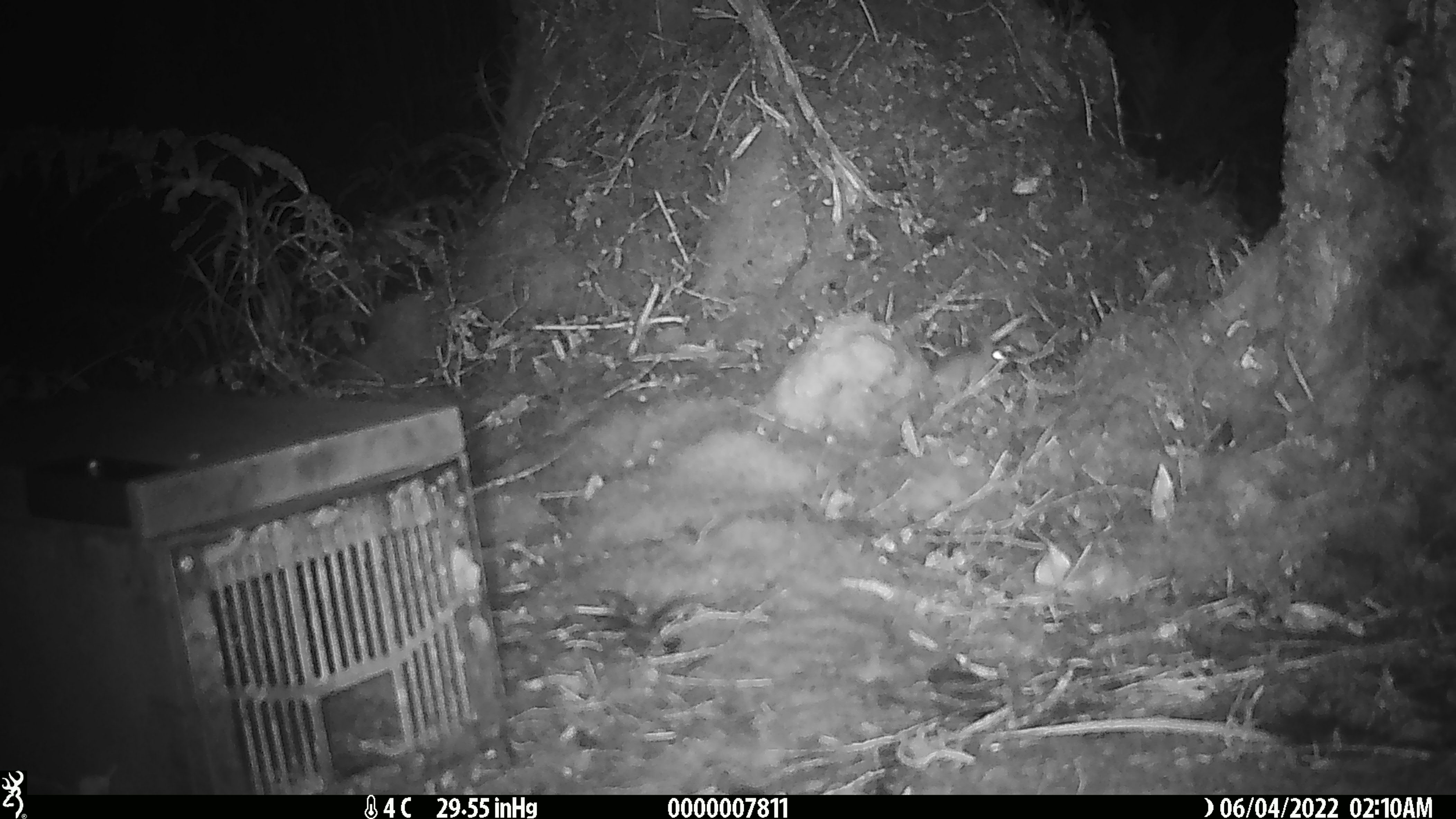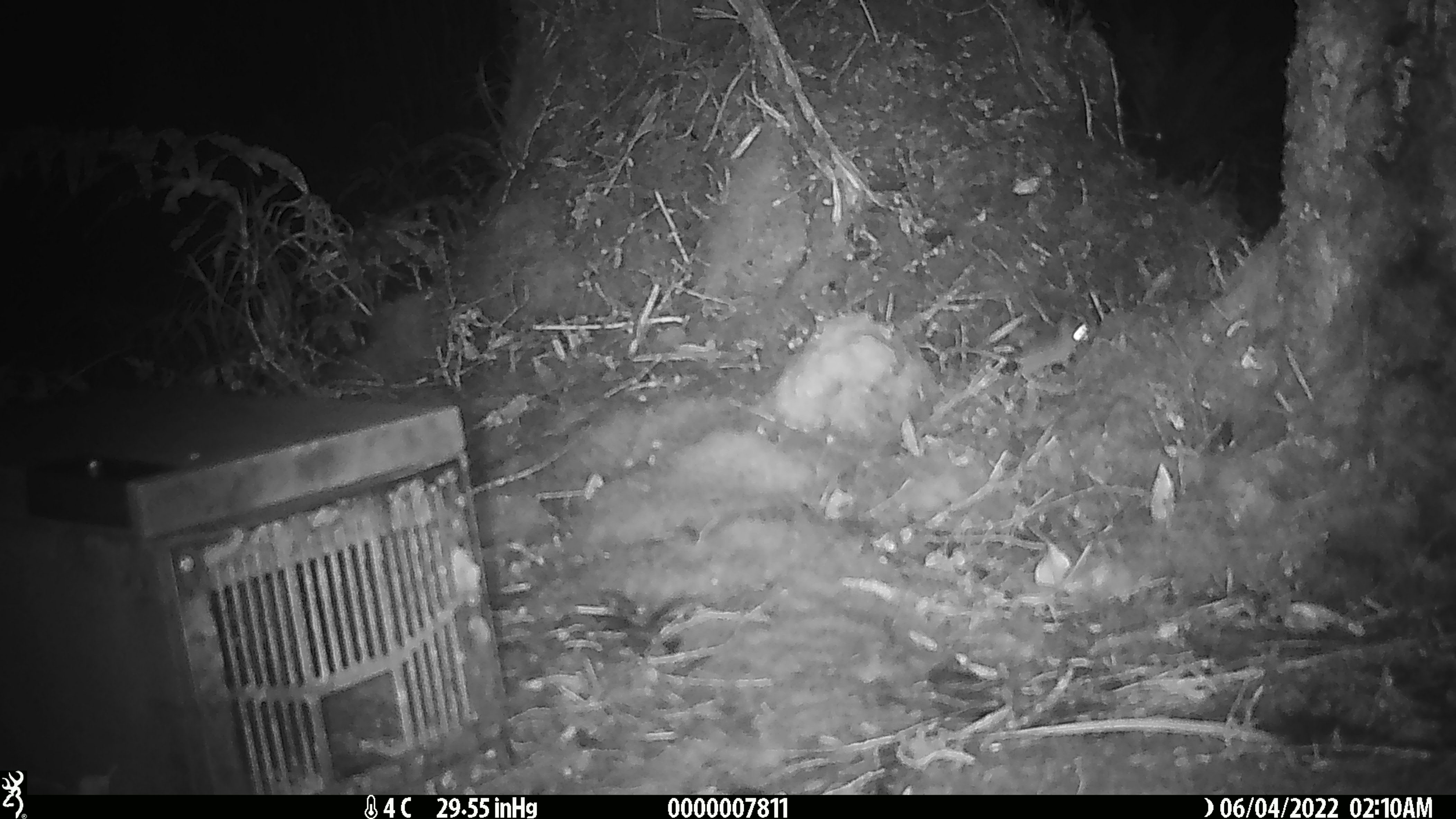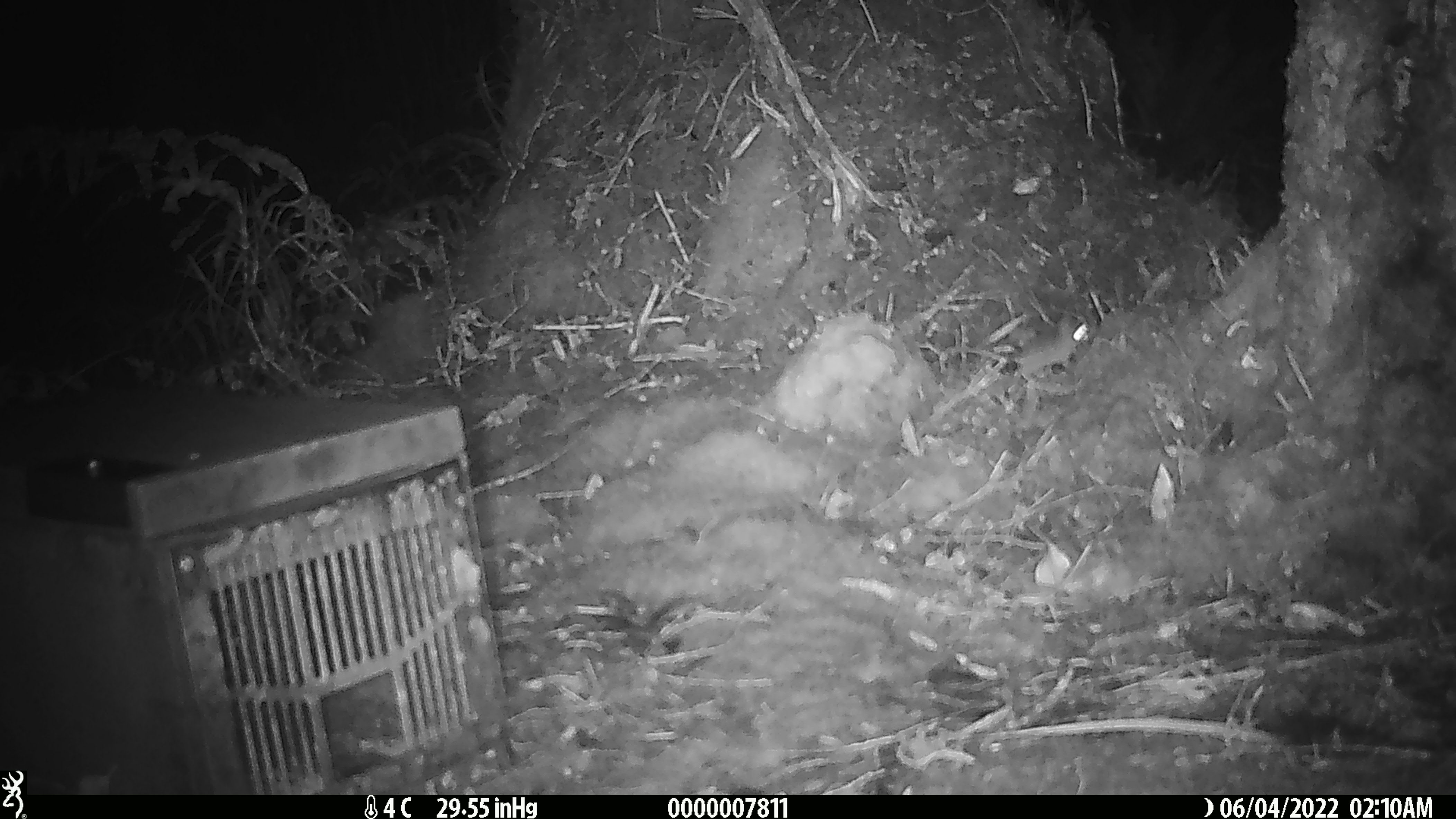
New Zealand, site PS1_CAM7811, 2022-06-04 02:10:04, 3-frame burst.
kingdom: Animalia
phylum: Chordata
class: Mammalia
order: Rodentia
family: Muridae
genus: Mus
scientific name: Mus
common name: mouse